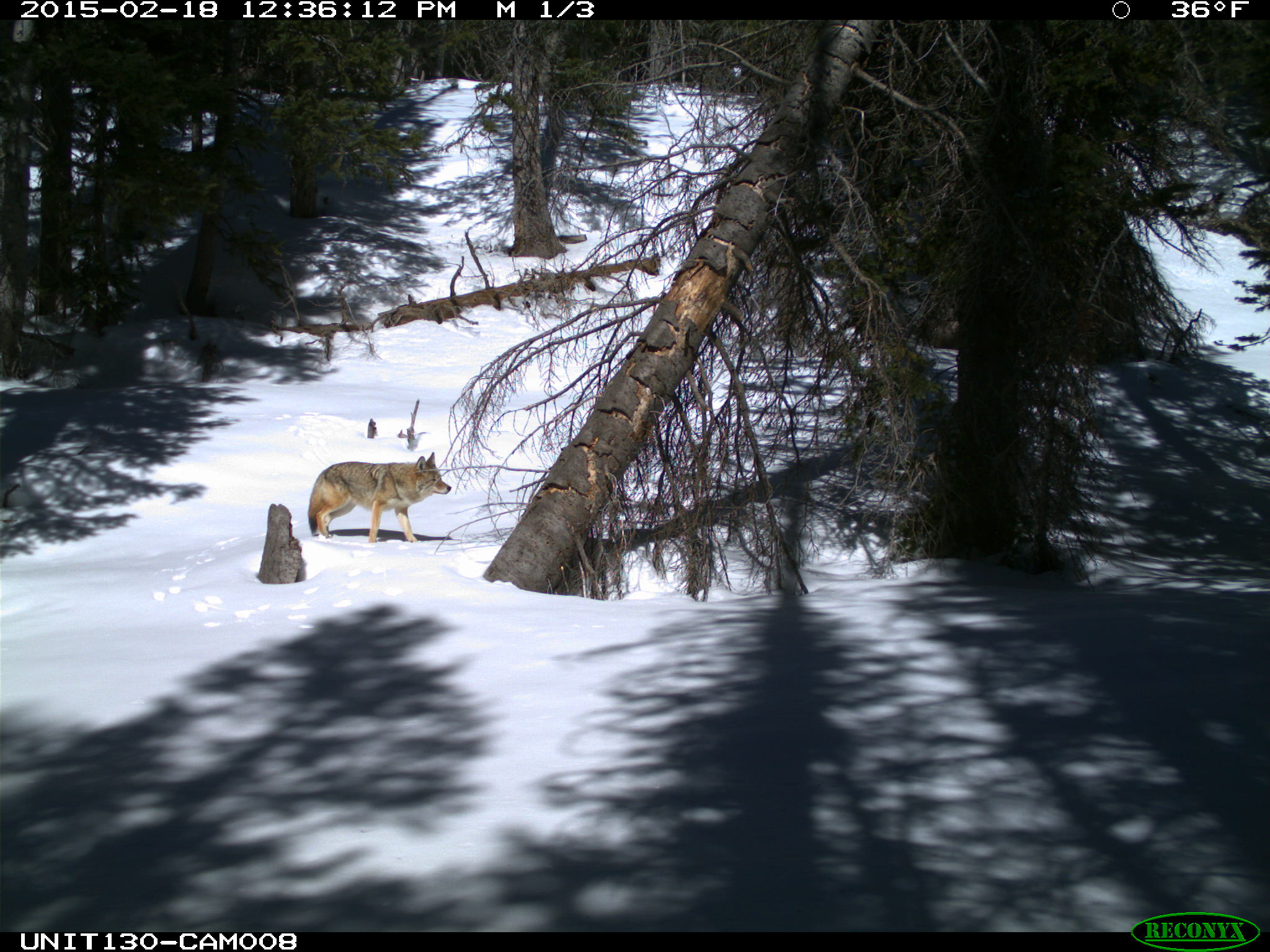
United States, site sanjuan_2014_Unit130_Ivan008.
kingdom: Animalia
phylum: Chordata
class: Mammalia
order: Carnivora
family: Canidae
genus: Canis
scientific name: Canis latrans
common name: coyote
Canis latrans (coyote).